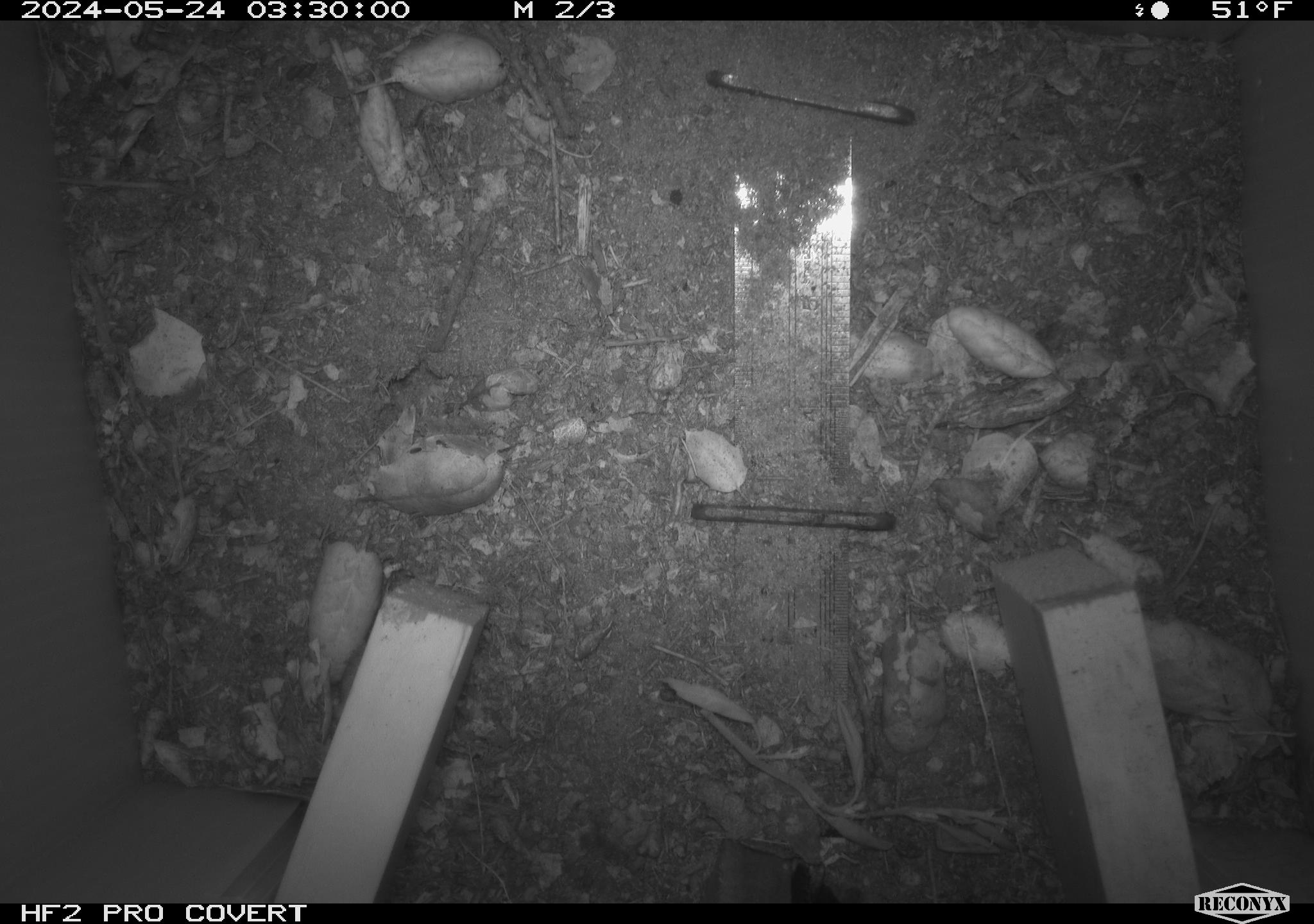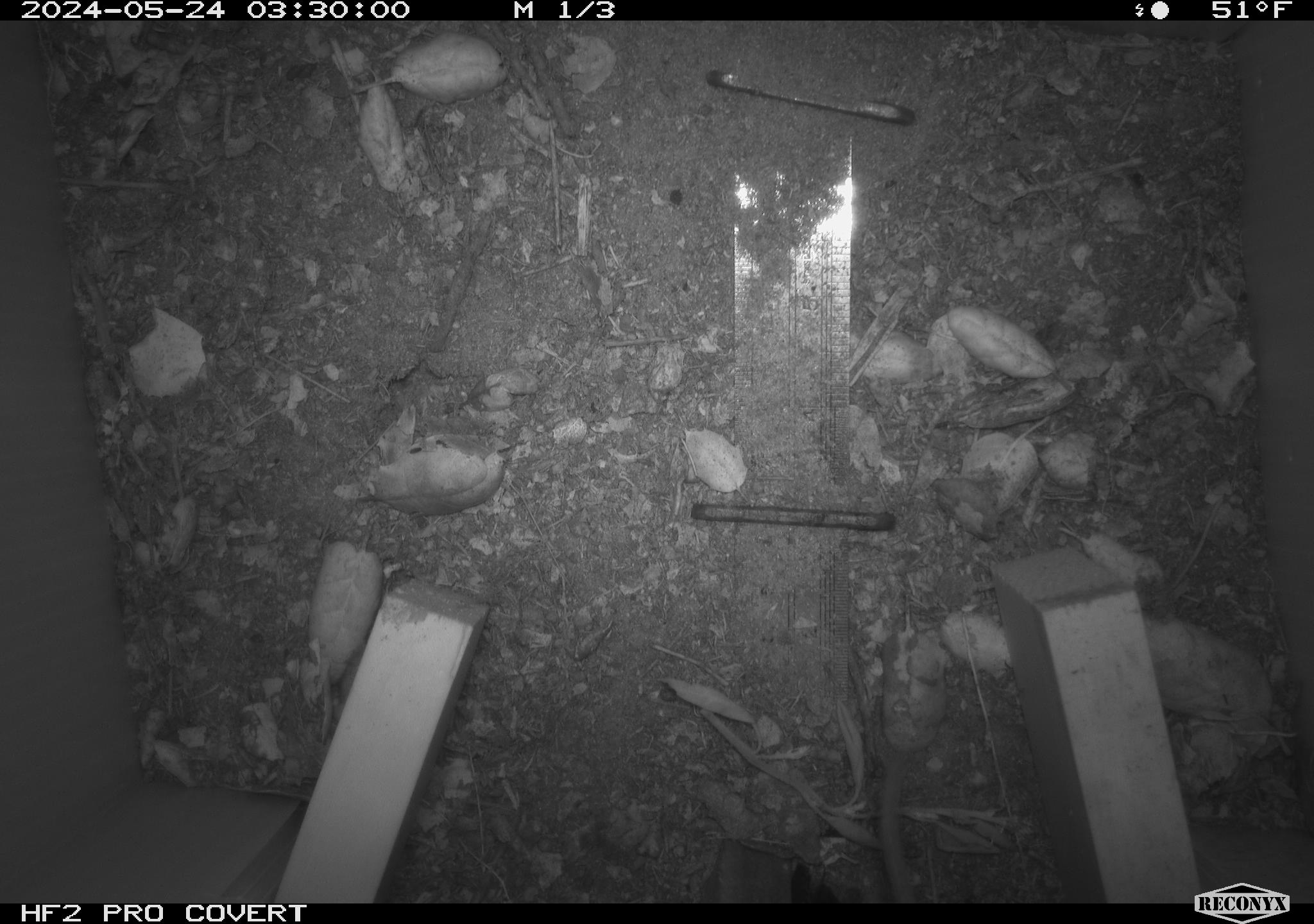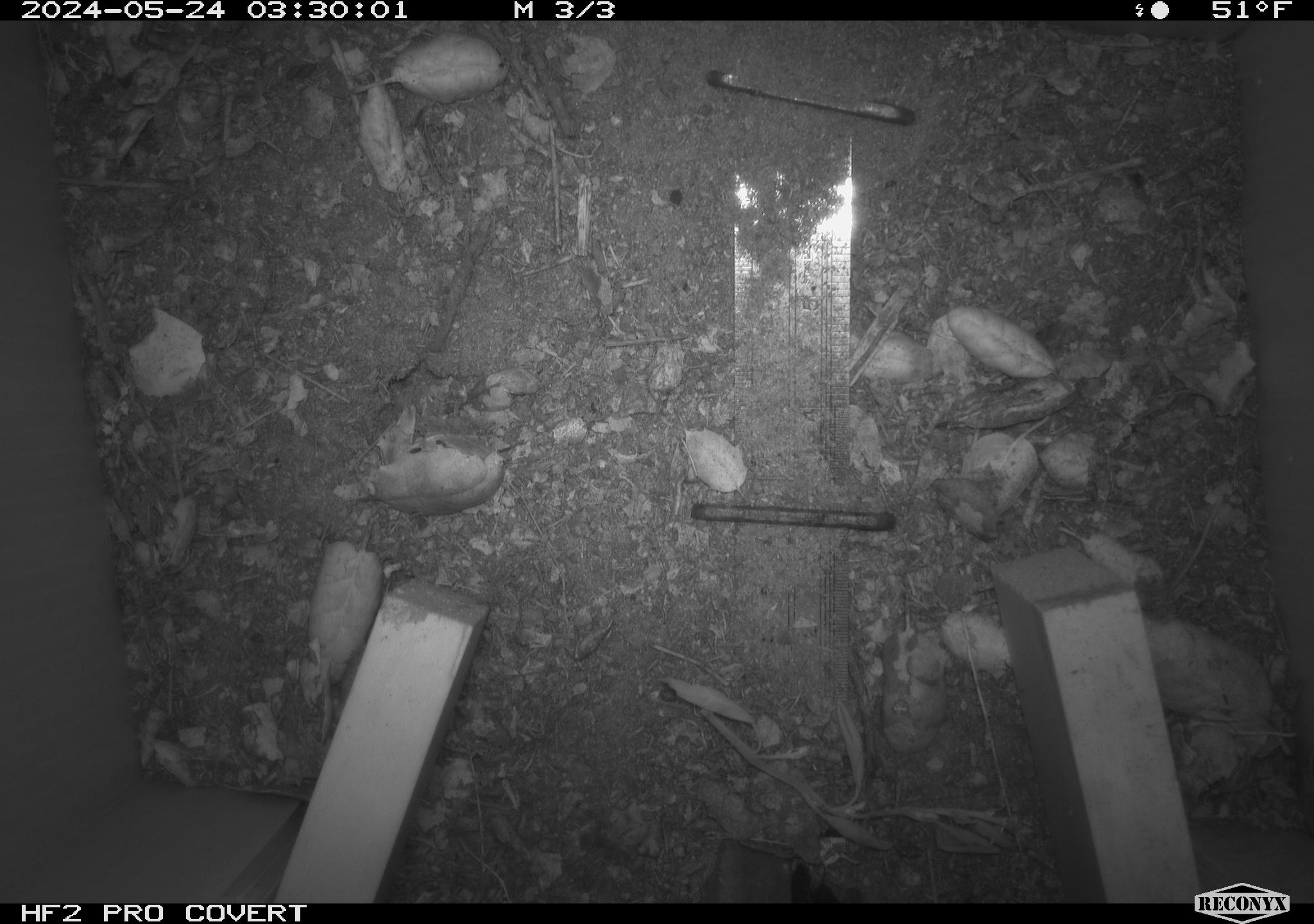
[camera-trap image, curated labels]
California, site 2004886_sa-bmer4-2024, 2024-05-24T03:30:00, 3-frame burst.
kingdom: Animalia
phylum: Chordata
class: Mammalia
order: Rodentia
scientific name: Rodentia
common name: mouse species